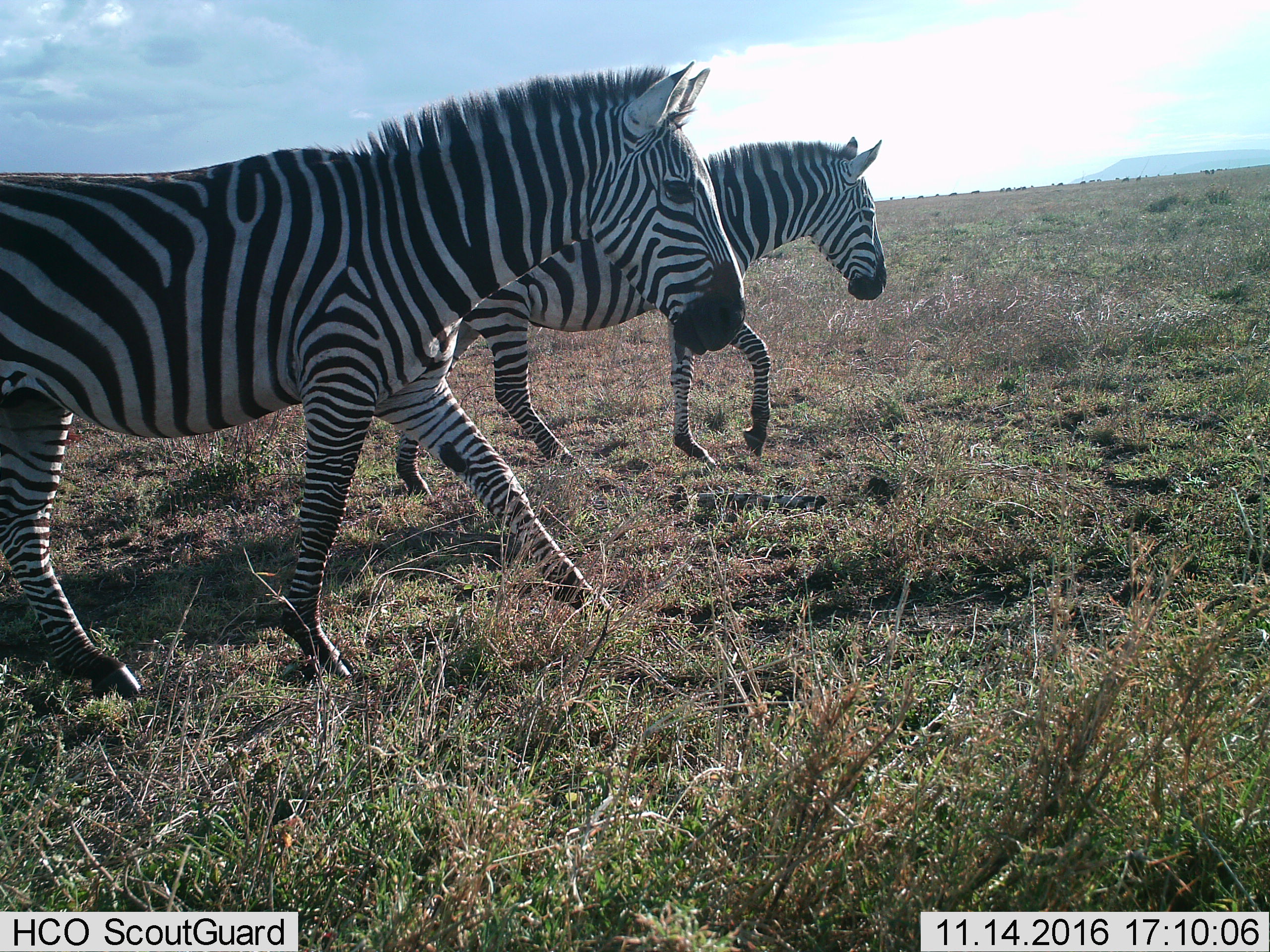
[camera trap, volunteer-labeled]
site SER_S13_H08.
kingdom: Animalia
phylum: Chordata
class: Mammalia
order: Perissodactyla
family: Equidae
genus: Equus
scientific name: Equus quagga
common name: plains zebra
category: zebraplains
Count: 2.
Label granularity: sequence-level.